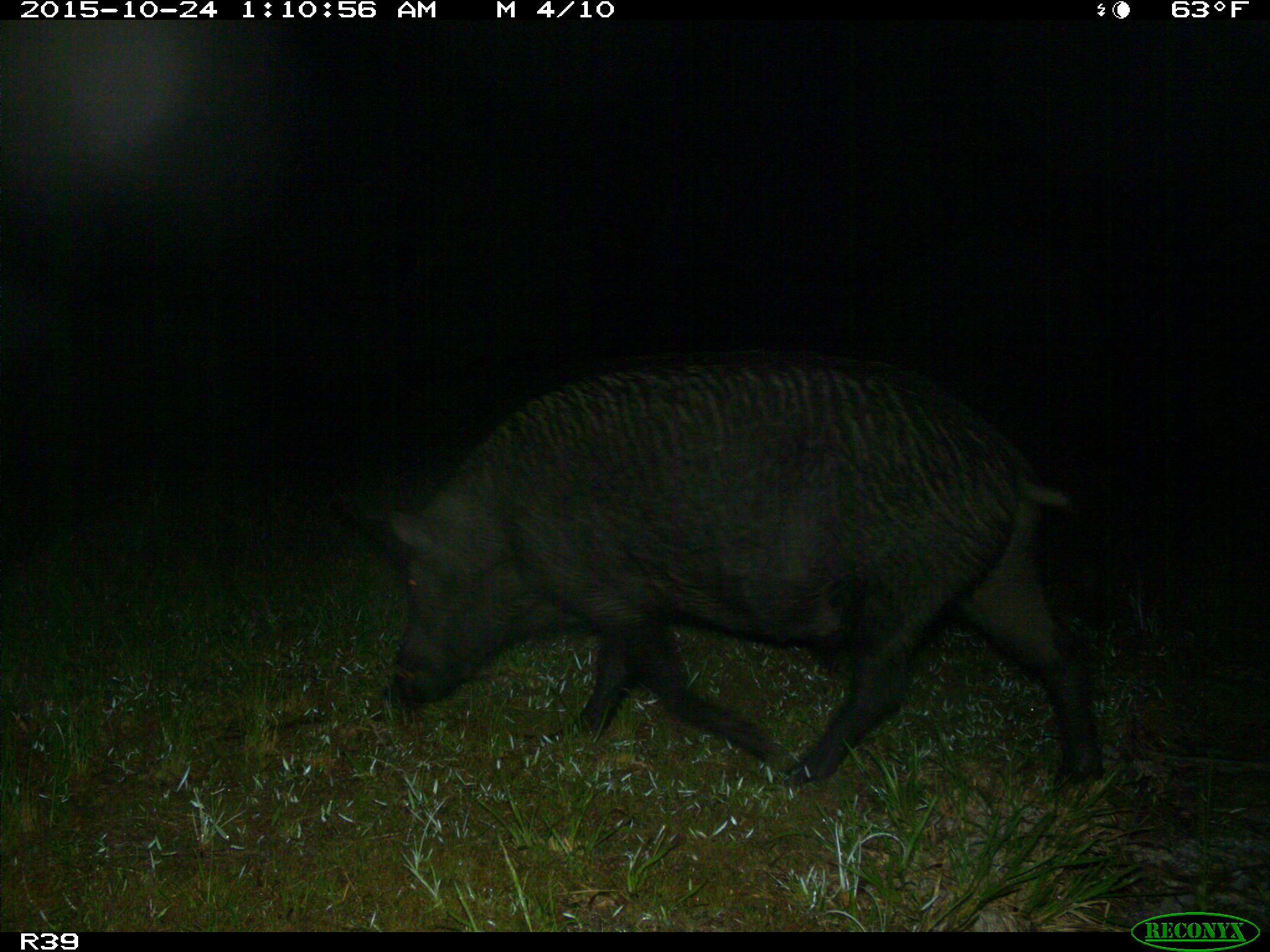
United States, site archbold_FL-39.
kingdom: Animalia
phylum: Chordata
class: Mammalia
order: Artiodactyla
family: Suidae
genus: Sus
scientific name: Sus scrofa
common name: wild boar